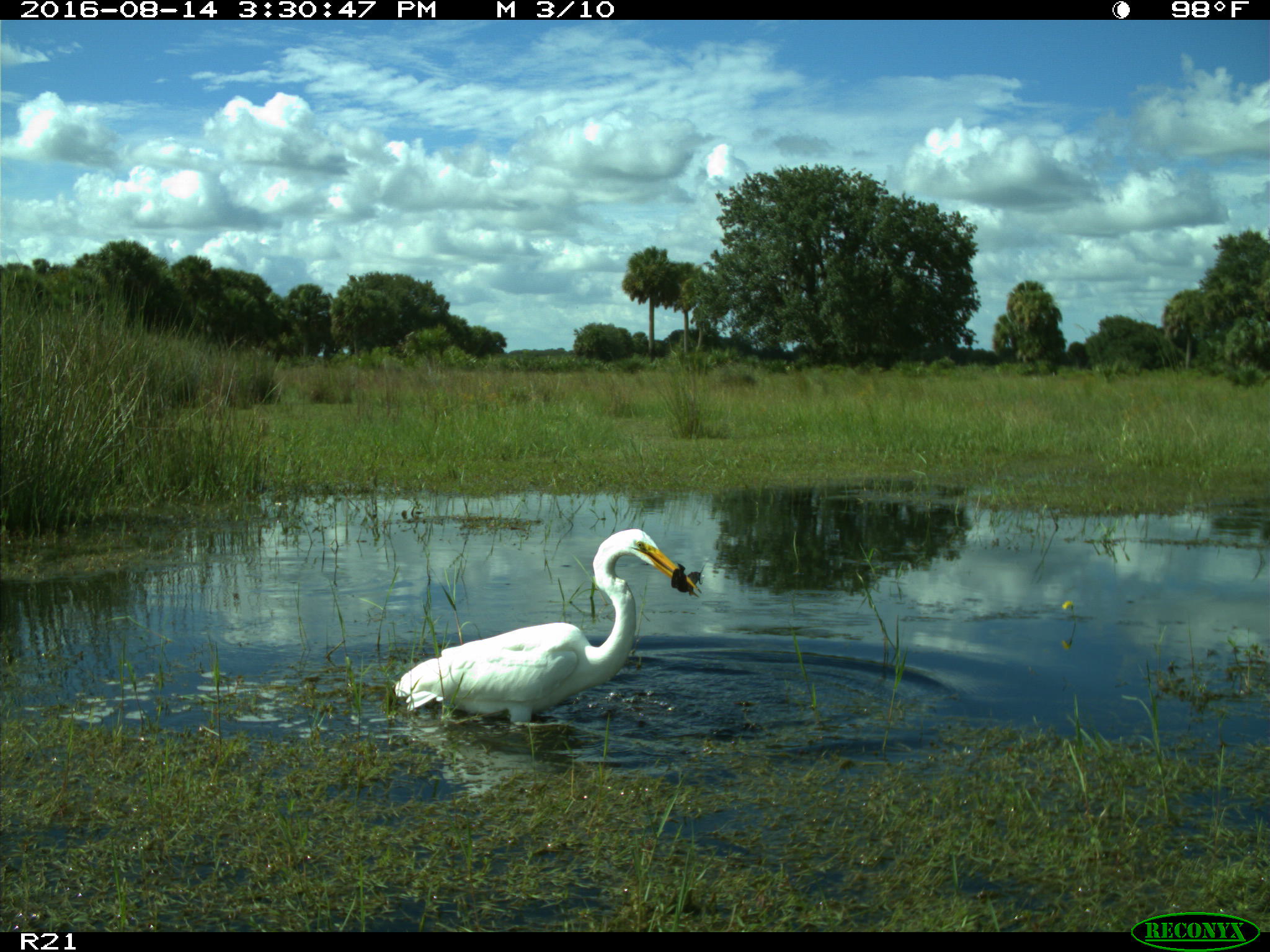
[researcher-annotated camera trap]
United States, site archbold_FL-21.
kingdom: Animalia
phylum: Chordata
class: Aves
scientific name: Aves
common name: birds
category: unidentified bird